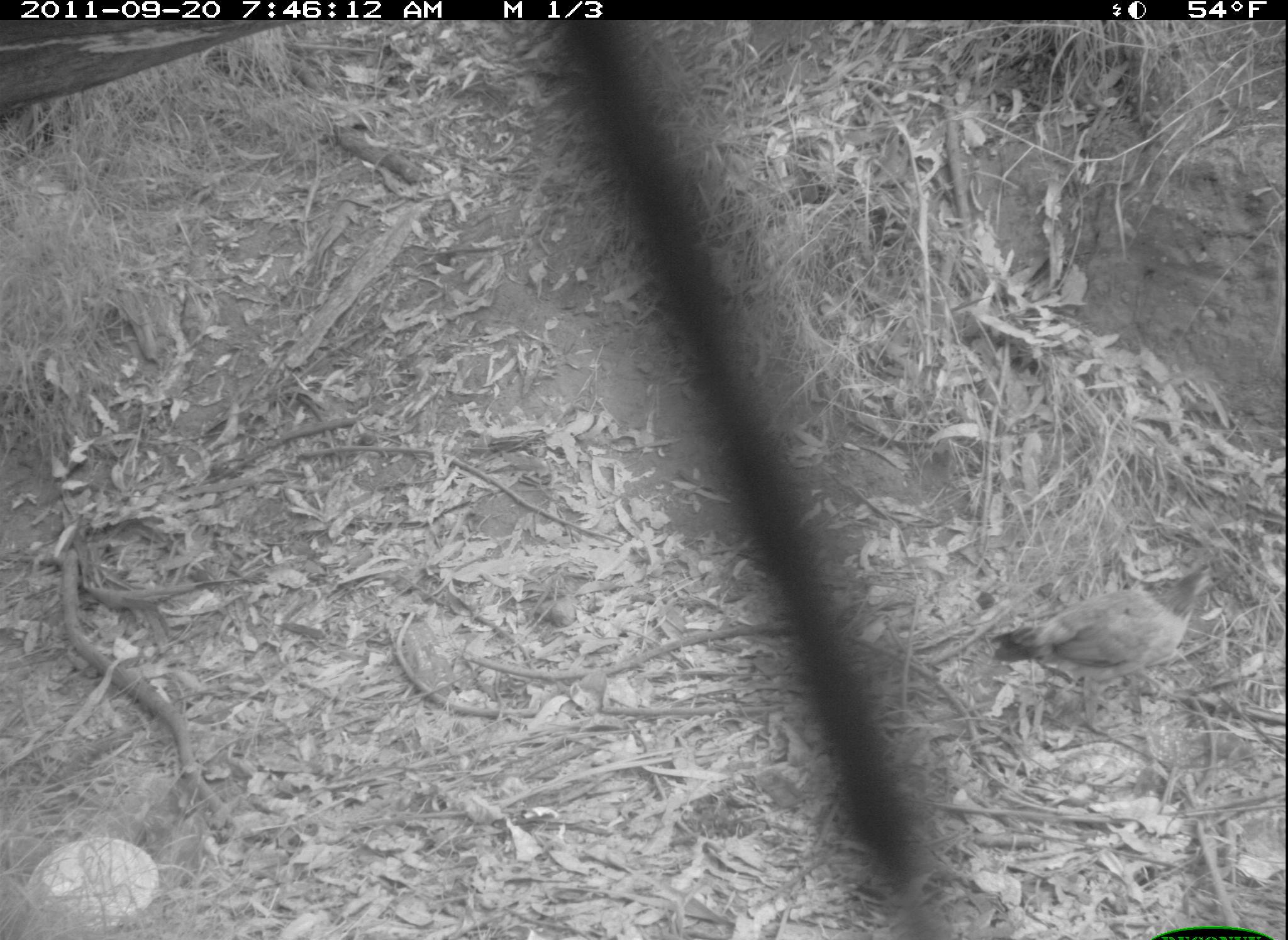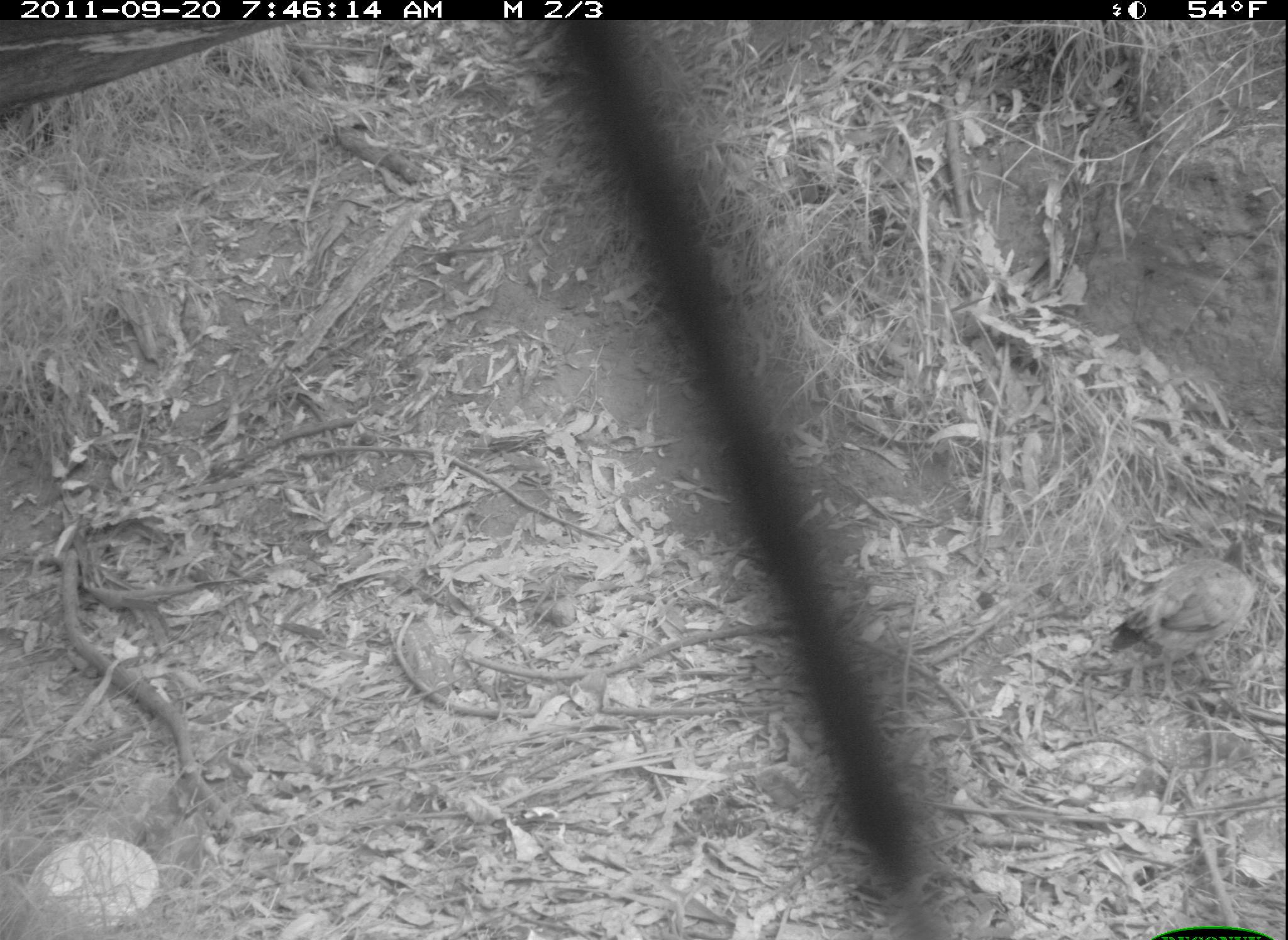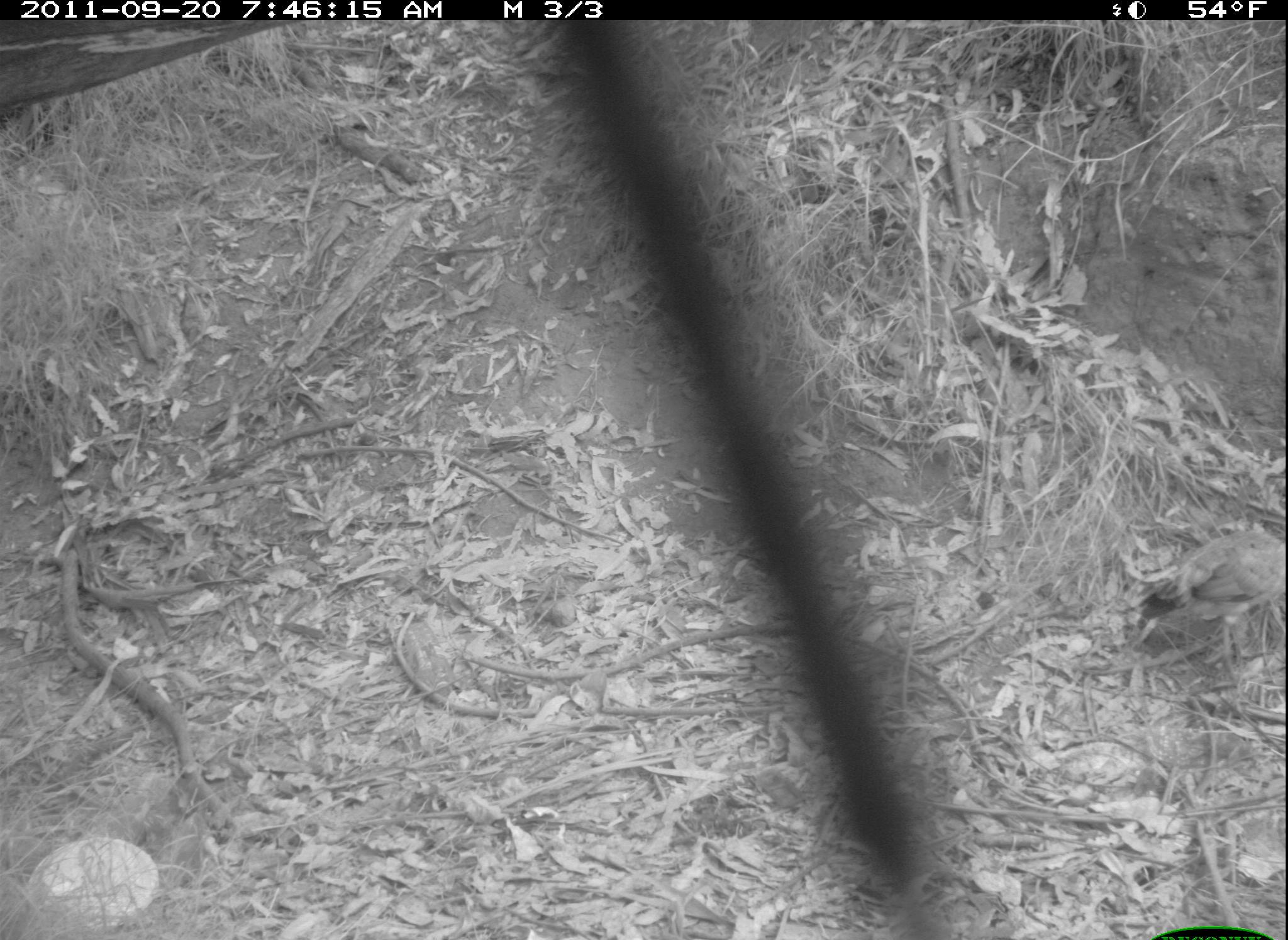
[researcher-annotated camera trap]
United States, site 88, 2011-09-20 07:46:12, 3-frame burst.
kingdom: Animalia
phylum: Chordata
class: Aves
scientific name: Aves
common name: bird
Bird (Aves).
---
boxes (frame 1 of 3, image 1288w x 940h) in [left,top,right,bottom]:
bird: [979,554,1233,722]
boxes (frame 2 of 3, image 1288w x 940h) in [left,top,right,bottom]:
bird: [1101,523,1262,709]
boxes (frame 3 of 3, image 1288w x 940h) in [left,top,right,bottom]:
bird: [1119,501,1286,657]